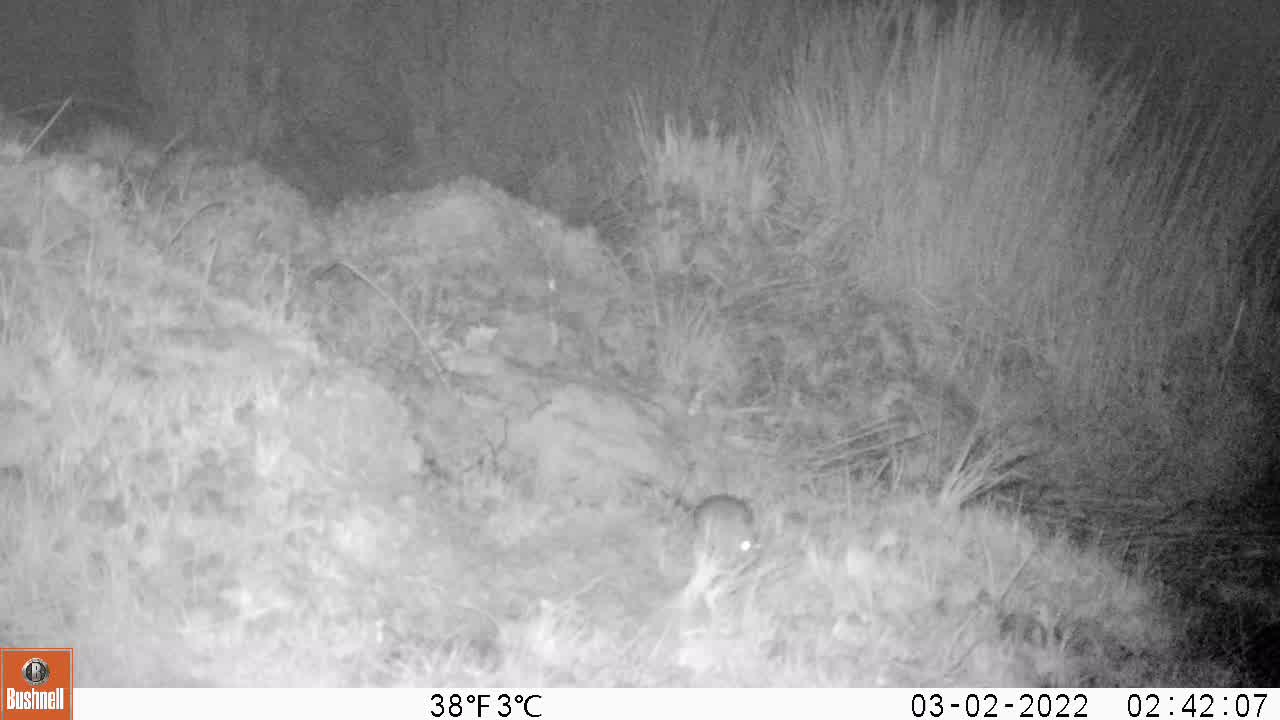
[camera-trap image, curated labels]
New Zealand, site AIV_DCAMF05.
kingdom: Animalia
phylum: Chordata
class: Mammalia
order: Rodentia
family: Muridae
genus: Mus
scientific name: Mus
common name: mouse